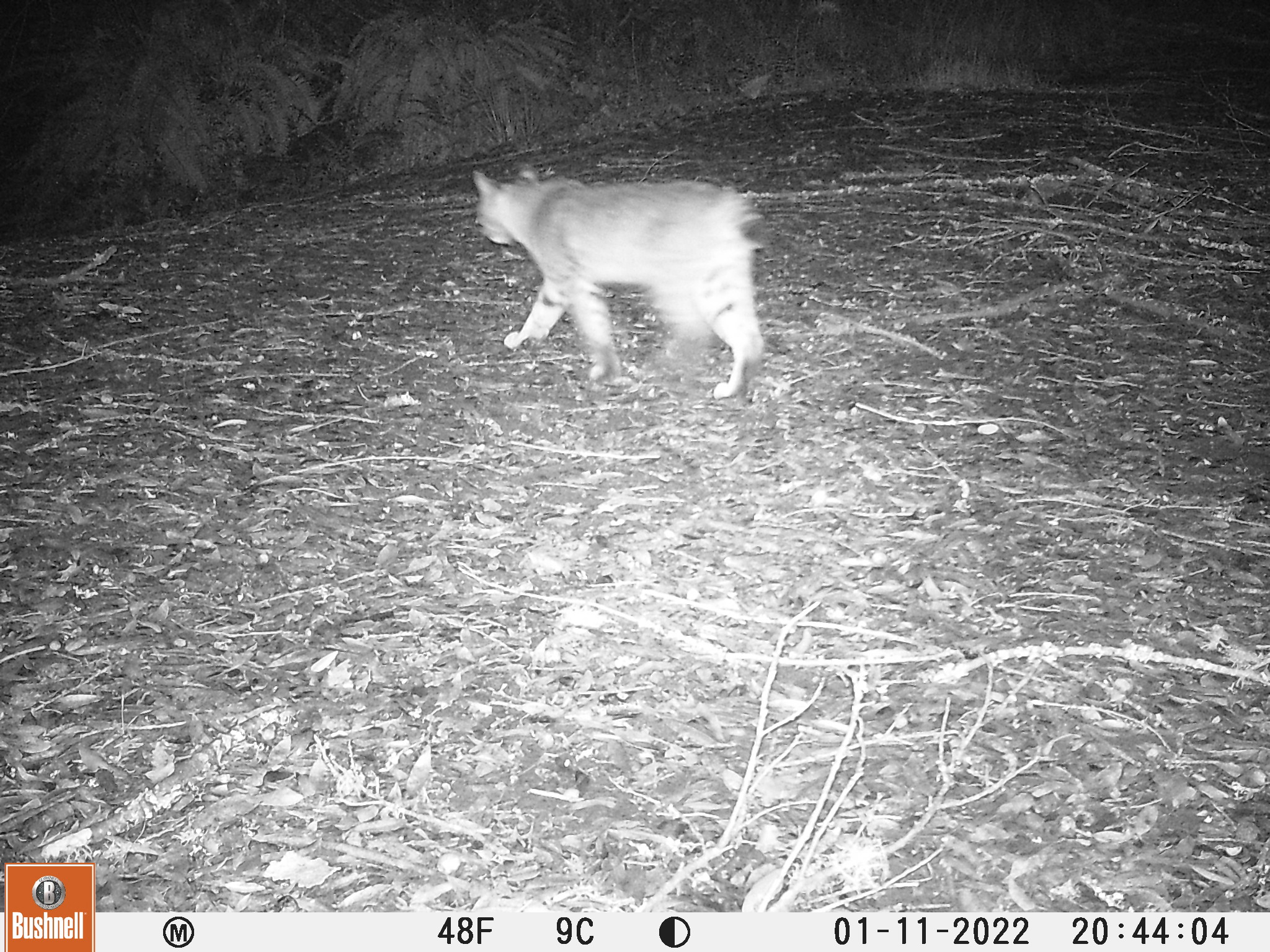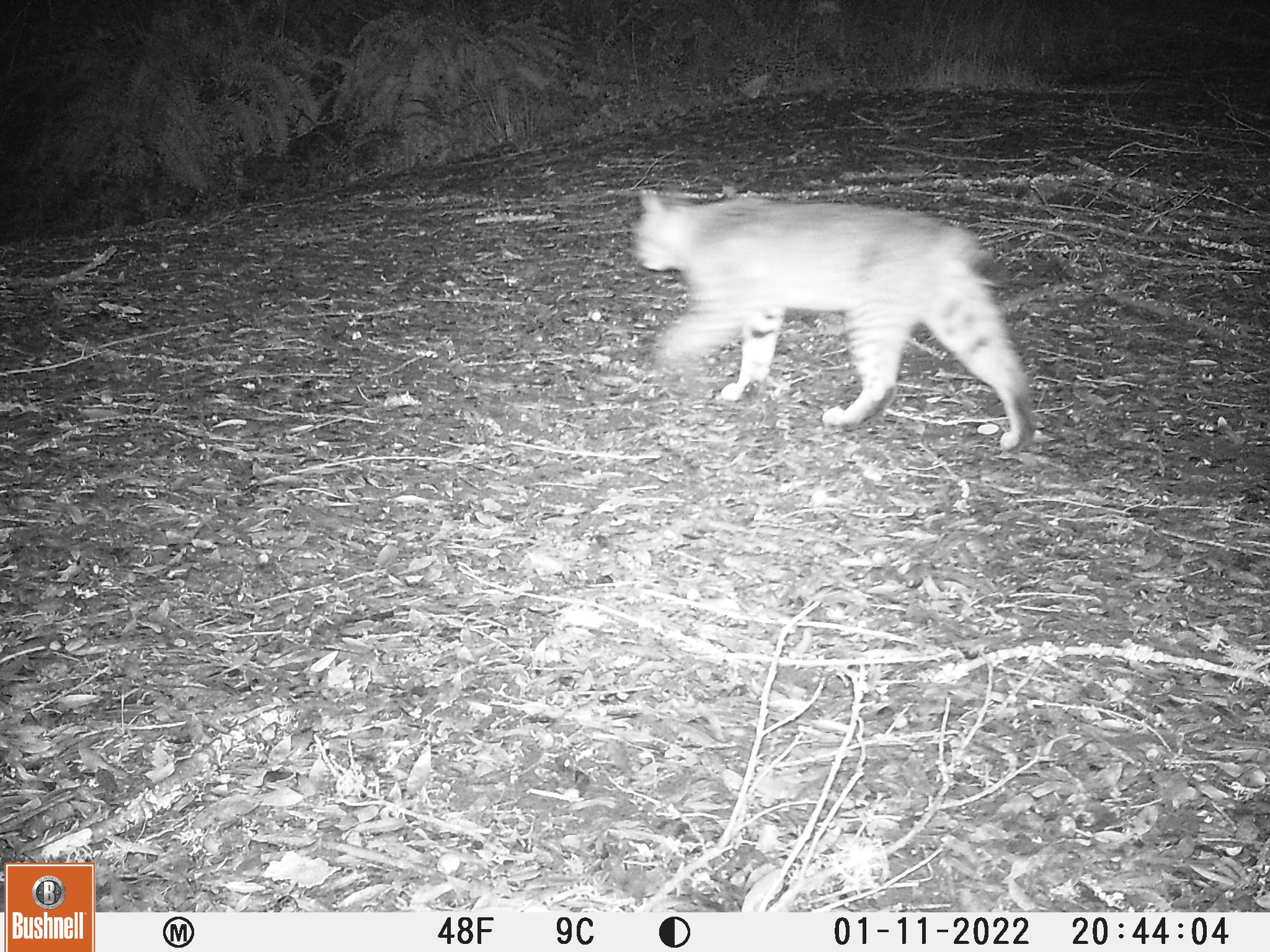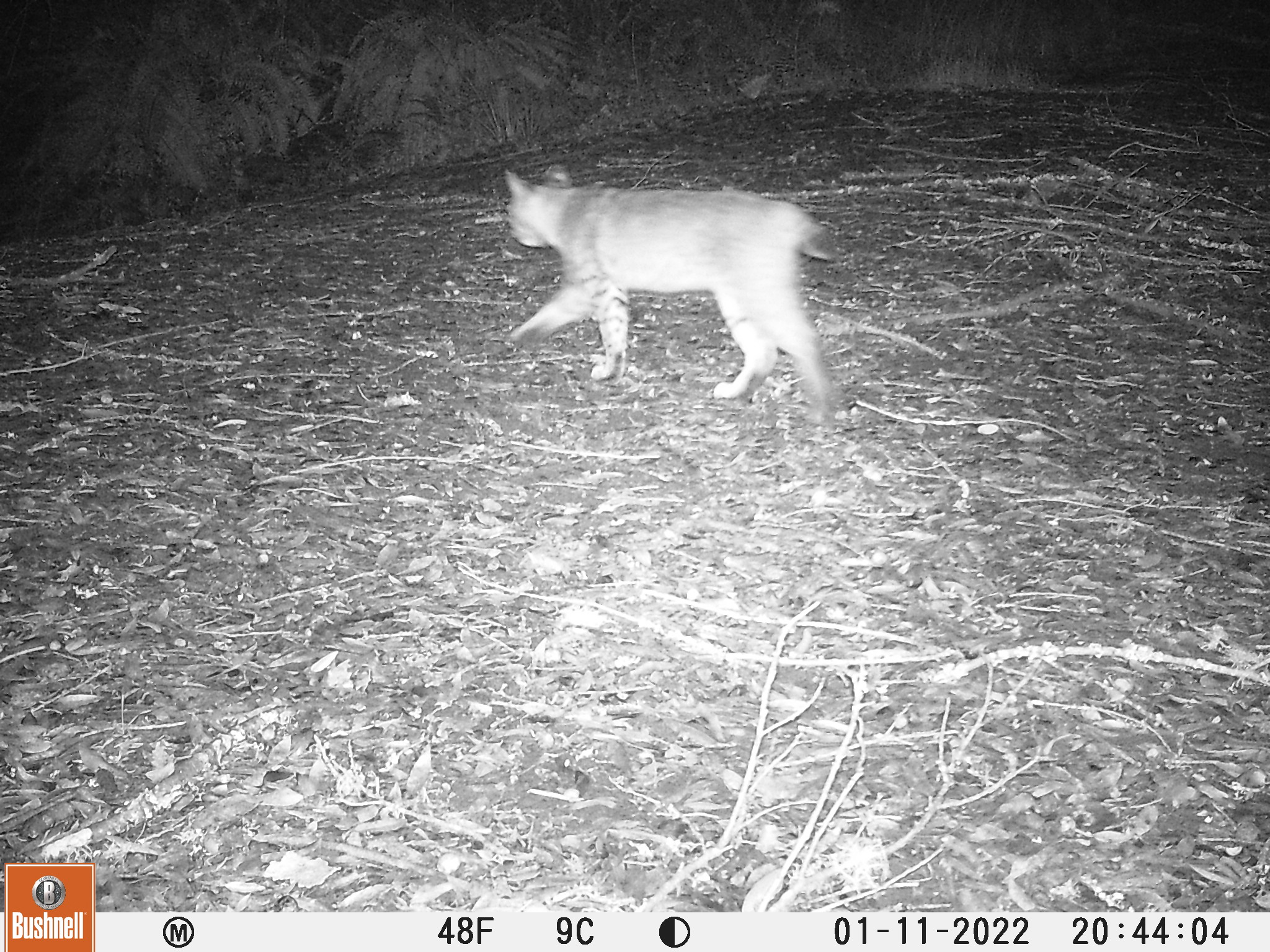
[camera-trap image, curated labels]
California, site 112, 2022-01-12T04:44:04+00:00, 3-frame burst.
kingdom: Animalia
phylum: Chordata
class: Mammalia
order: Carnivora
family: Felidae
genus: Lynx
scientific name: Lynx rufus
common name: bobcat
Bobcat (Lynx rufus).